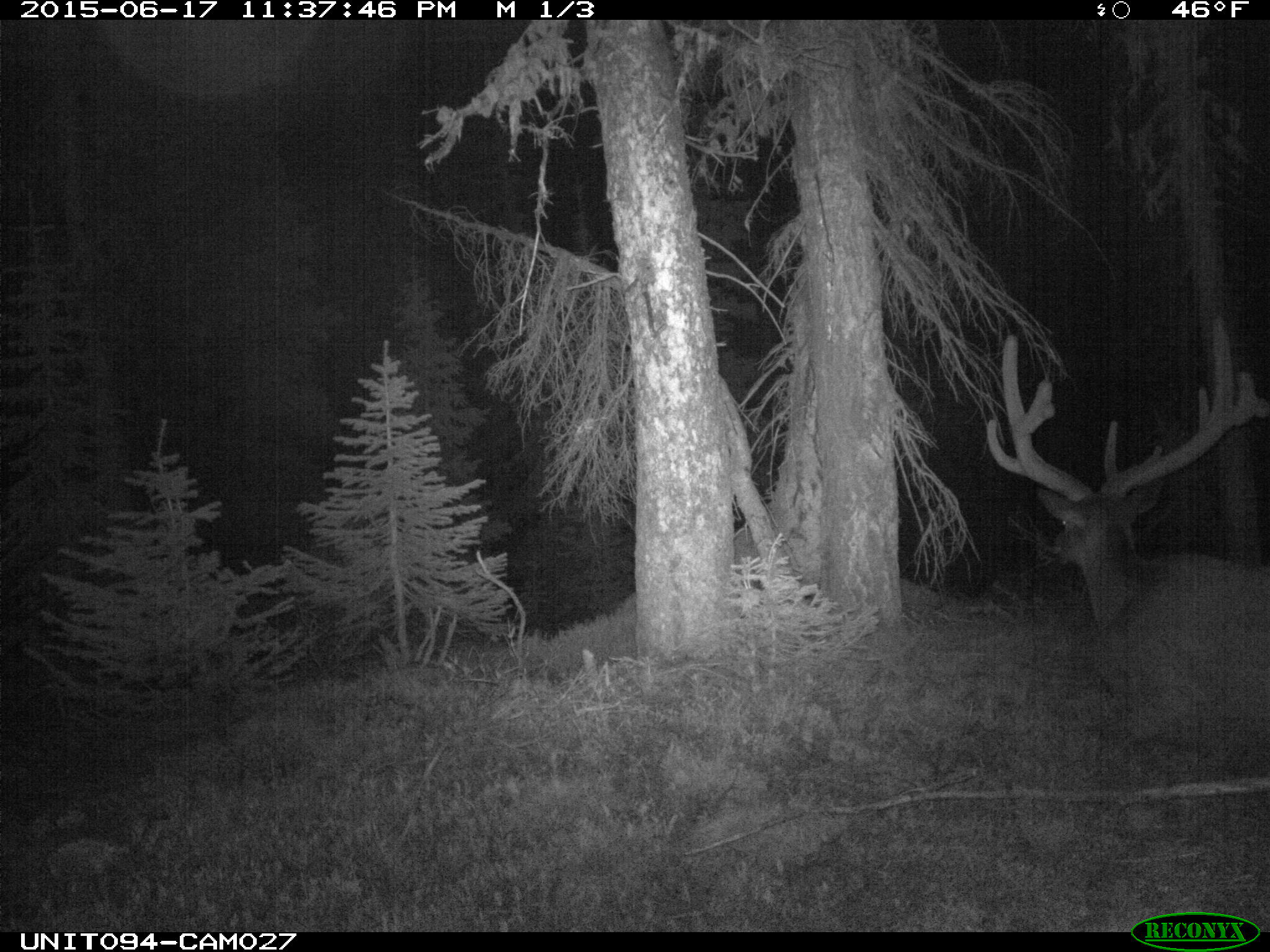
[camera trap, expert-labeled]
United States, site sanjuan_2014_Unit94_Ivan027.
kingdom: Animalia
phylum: Chordata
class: Mammalia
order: Artiodactyla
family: Cervidae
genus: Cervus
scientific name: Cervus elaphus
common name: red deer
Cervus elaphus (red deer).